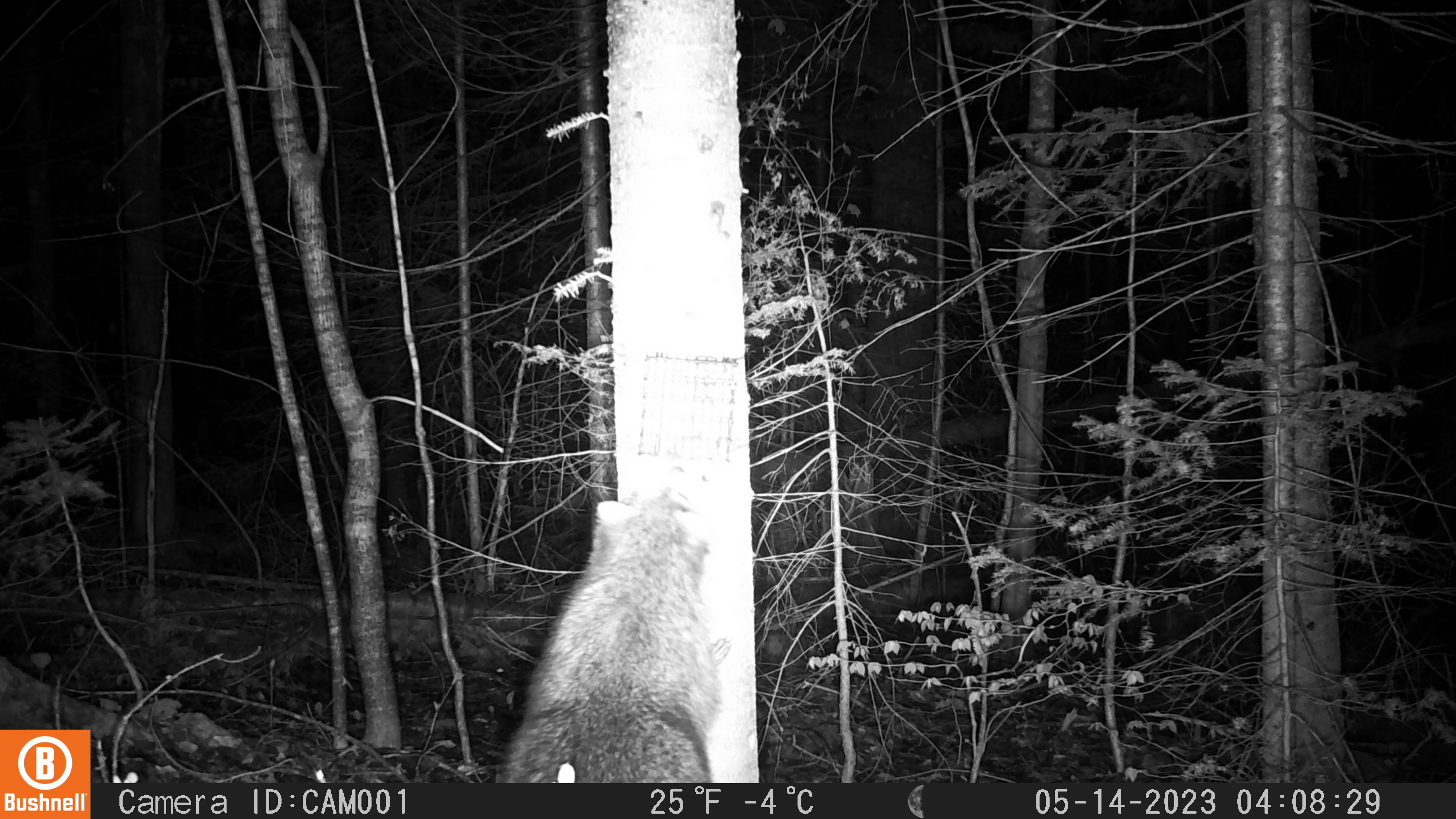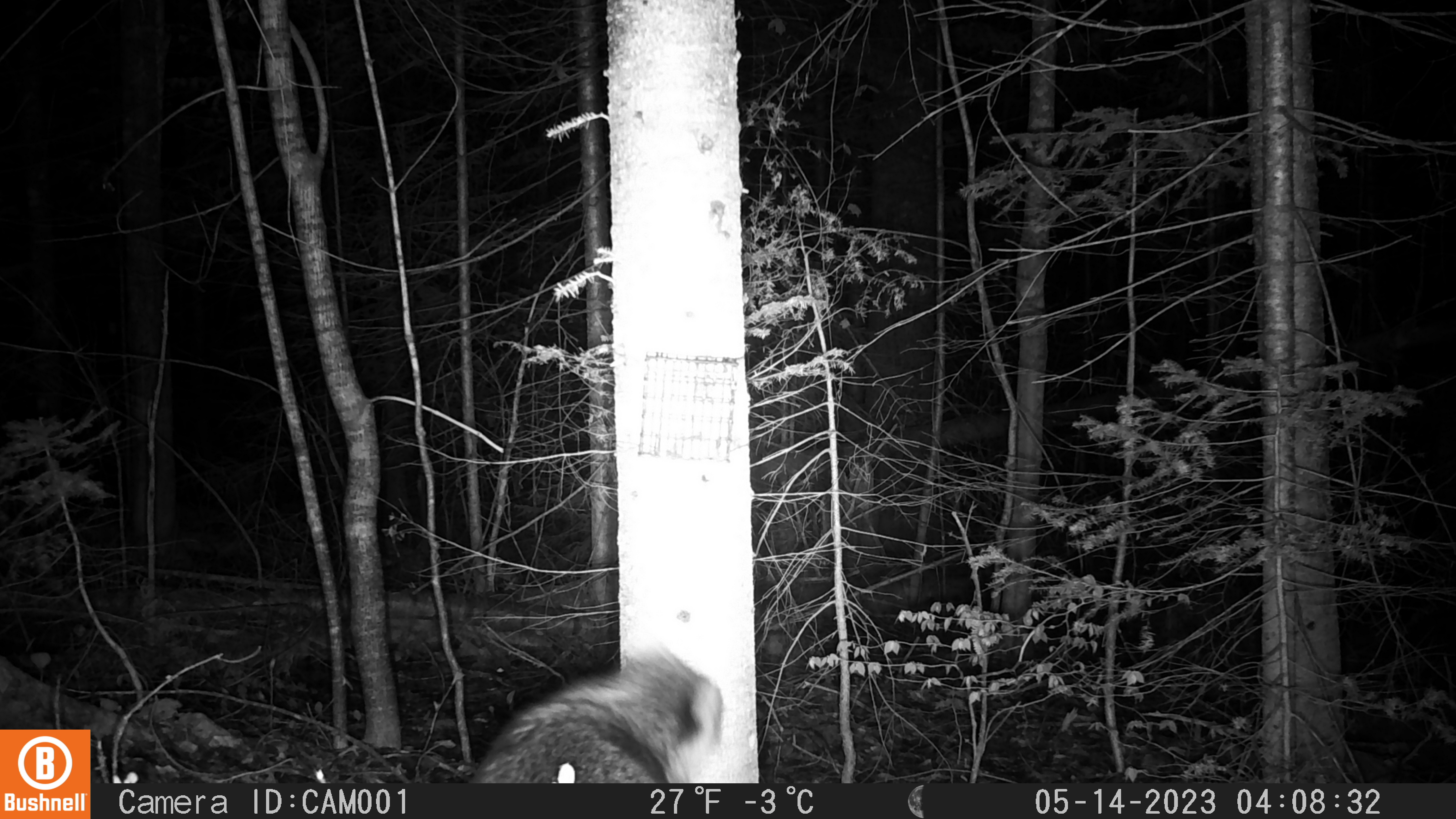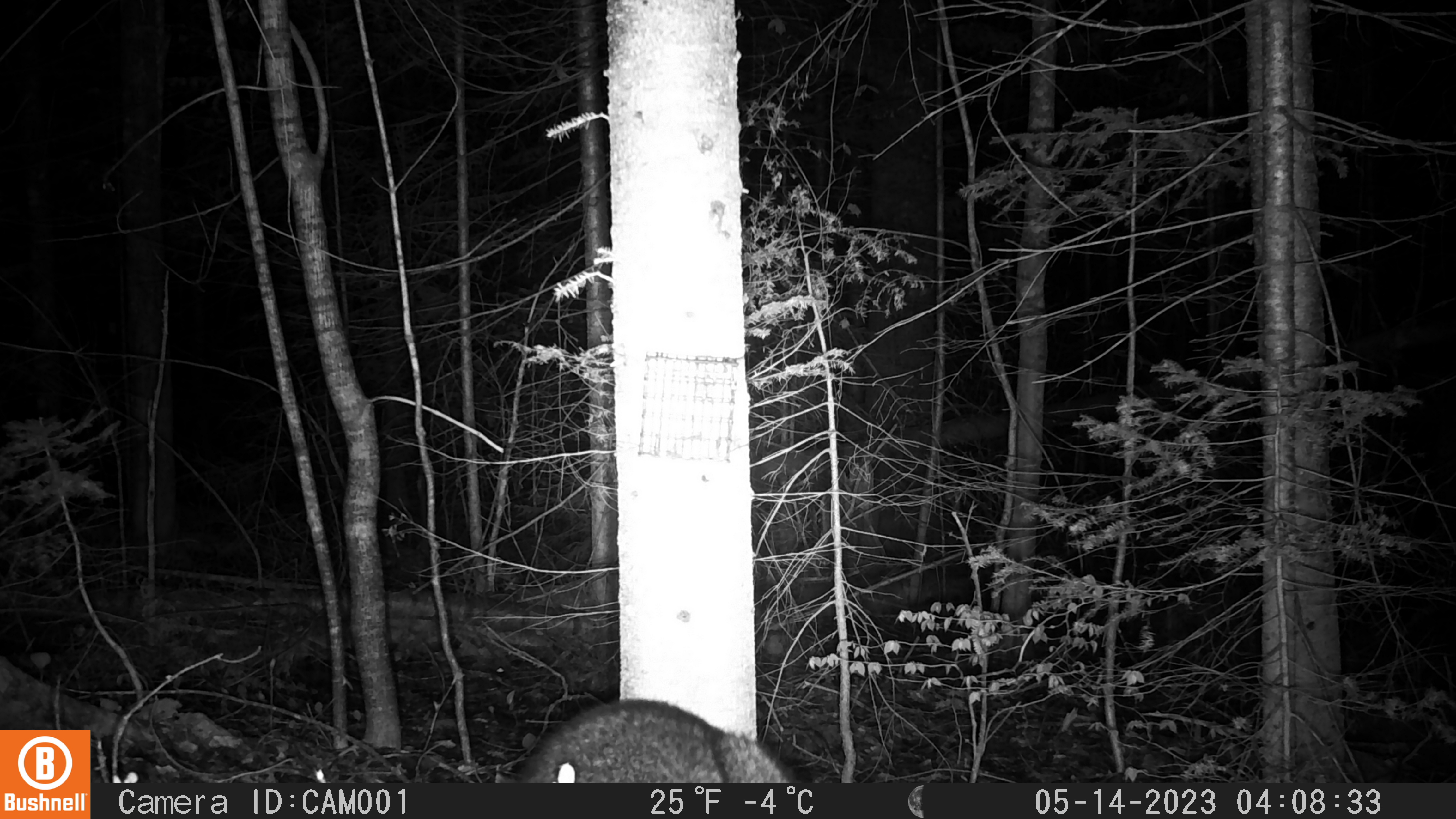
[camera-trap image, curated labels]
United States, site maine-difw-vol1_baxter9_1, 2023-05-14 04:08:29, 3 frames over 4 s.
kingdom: Animalia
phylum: Chordata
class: Mammalia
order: Carnivora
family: Procyonidae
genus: Procyon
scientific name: Procyon lotor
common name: raccoon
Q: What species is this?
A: Raccoon (Procyon lotor).